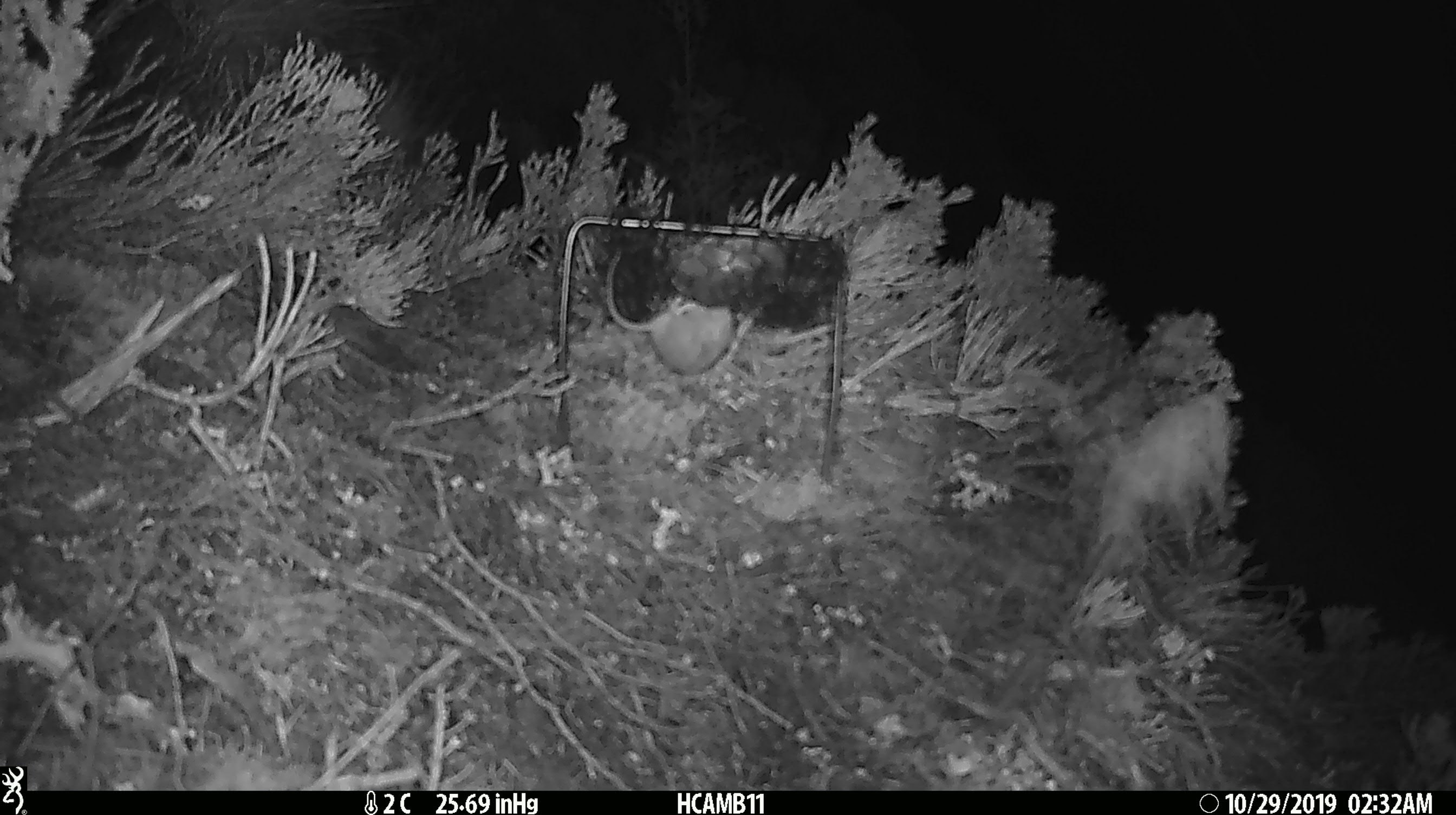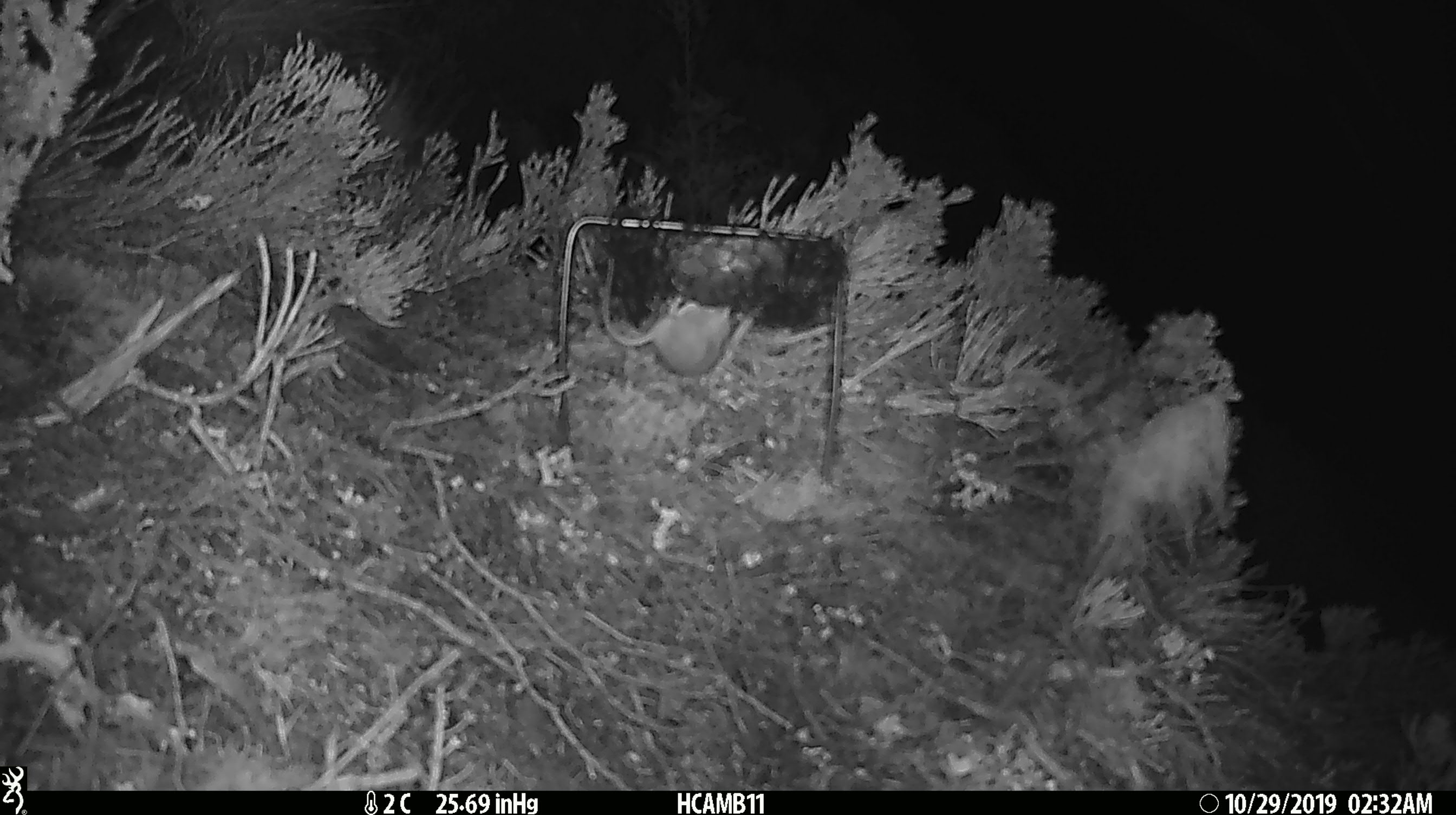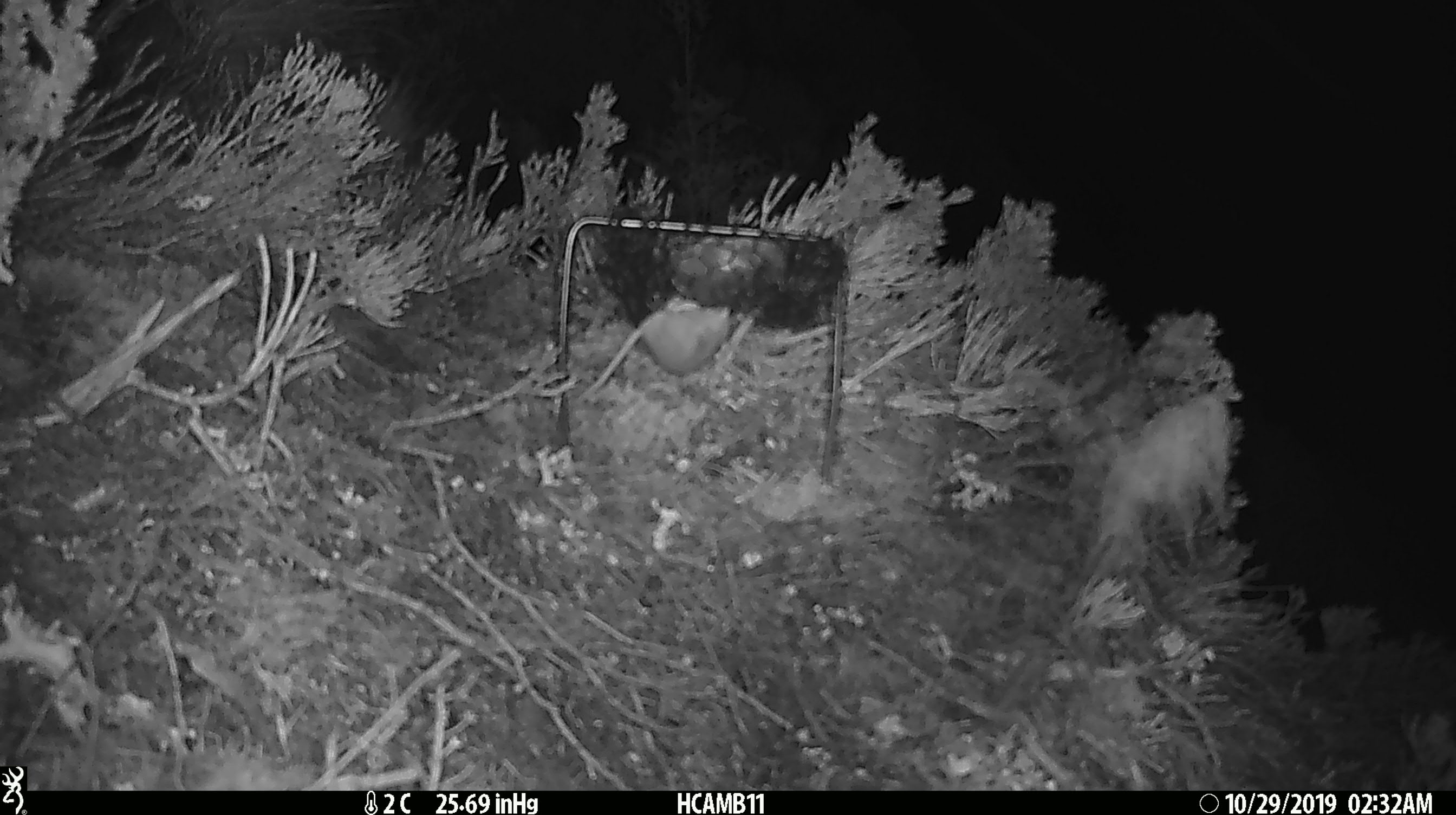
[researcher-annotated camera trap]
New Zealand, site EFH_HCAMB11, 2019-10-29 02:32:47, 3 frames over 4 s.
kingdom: Animalia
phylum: Chordata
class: Mammalia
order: Rodentia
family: Muridae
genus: Mus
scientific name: Mus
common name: mouse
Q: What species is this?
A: Mouse (Mus).